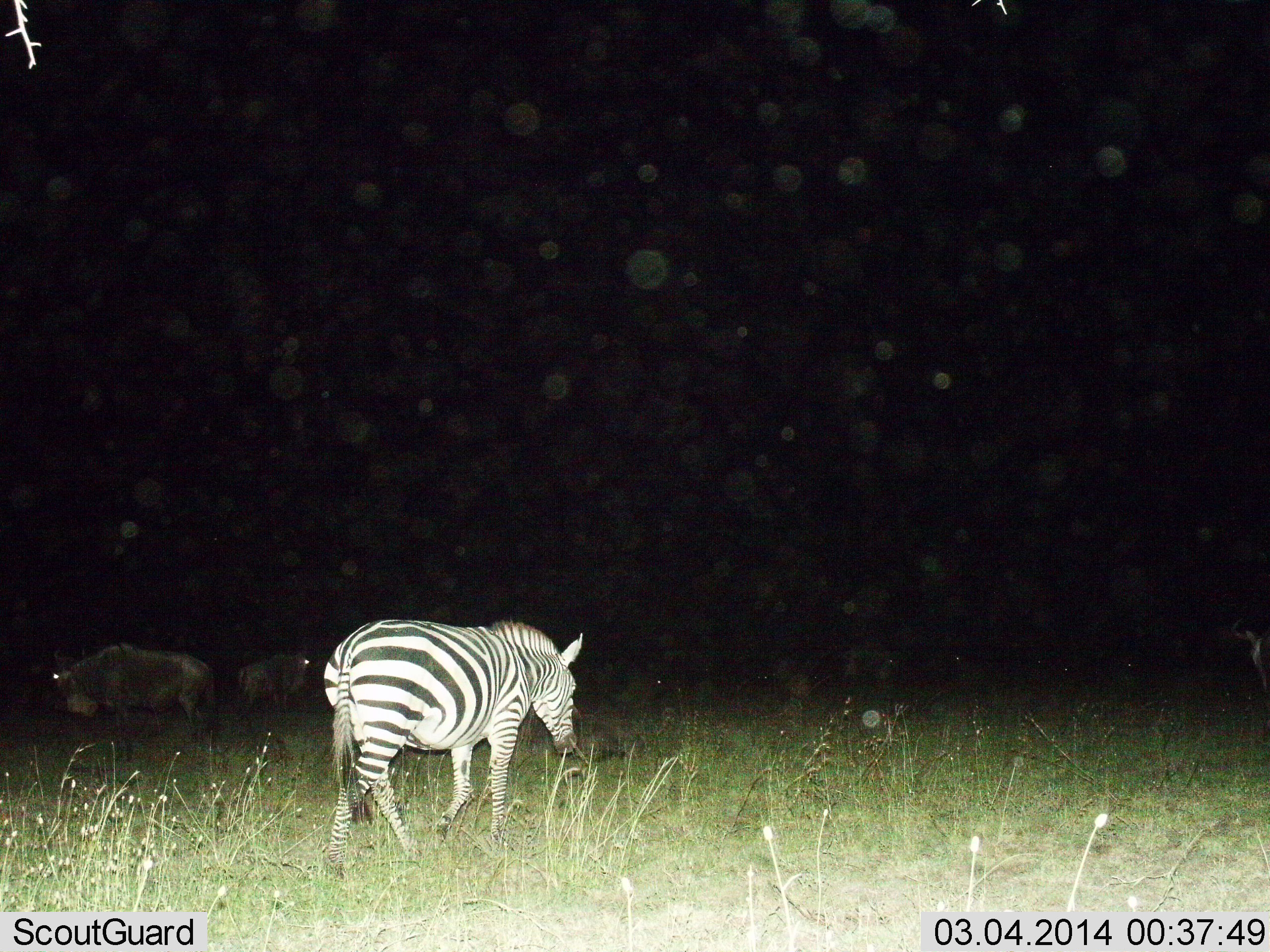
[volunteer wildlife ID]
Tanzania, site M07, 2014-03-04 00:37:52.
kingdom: Animalia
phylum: Chordata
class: Mammalia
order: Artiodactyla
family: Bovidae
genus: Connochaetes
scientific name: Connochaetes taurinus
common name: blue wildebeest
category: wildebeest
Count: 2.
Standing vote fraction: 100%.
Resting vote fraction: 0%.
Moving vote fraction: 10%.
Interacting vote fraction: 0%.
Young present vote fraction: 0%.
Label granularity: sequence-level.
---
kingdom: Animalia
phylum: Chordata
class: Mammalia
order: Perissodactyla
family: Equidae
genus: Equus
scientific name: Equus quagga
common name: plains zebra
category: zebra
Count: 1.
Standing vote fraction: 36%.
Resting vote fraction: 0%.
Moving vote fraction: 64%.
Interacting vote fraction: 0%.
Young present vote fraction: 0%.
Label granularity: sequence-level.